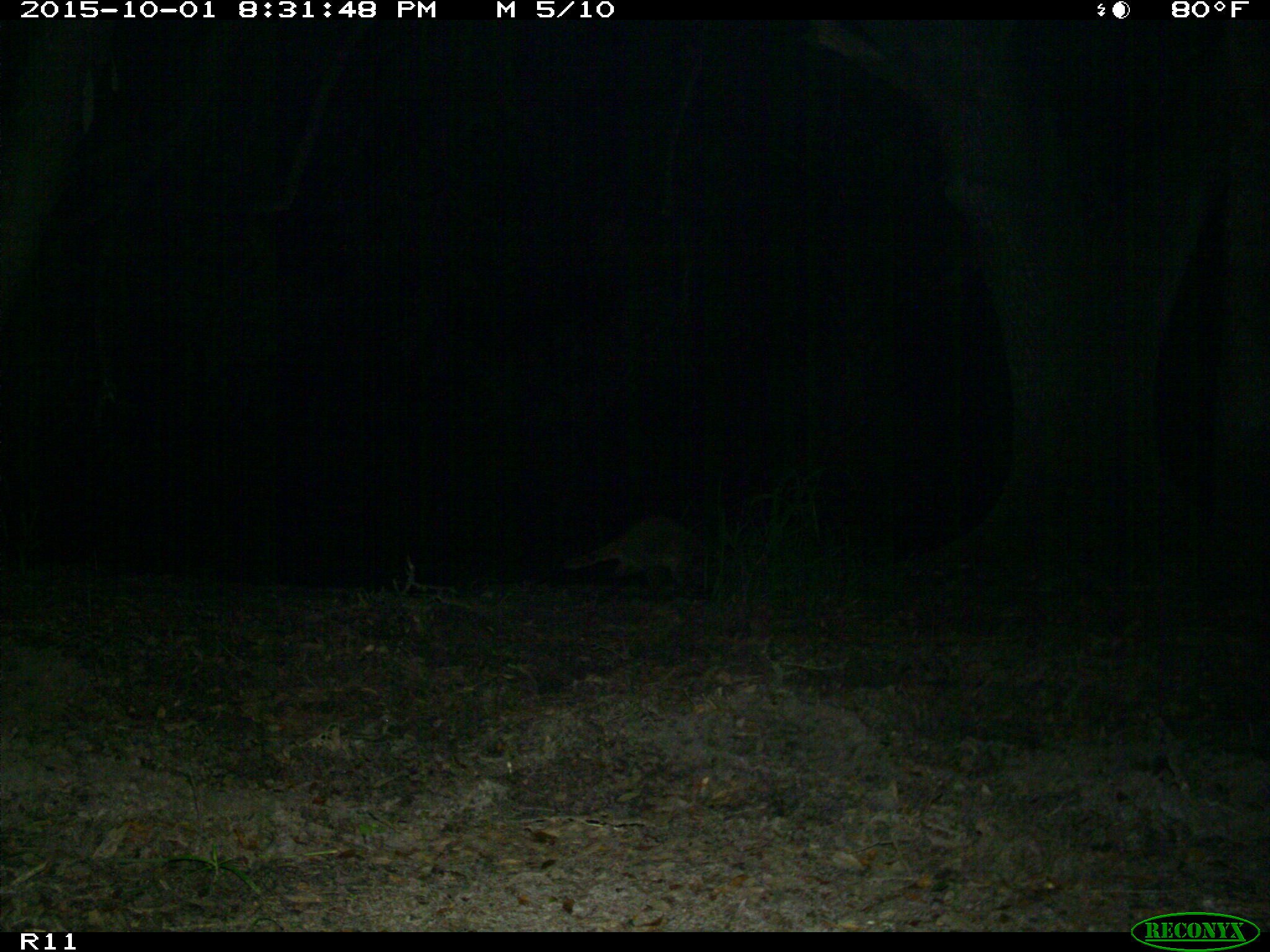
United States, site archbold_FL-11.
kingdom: Animalia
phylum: Chordata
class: Mammalia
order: Carnivora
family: Procyonidae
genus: Procyon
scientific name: Procyon lotor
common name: common raccoon